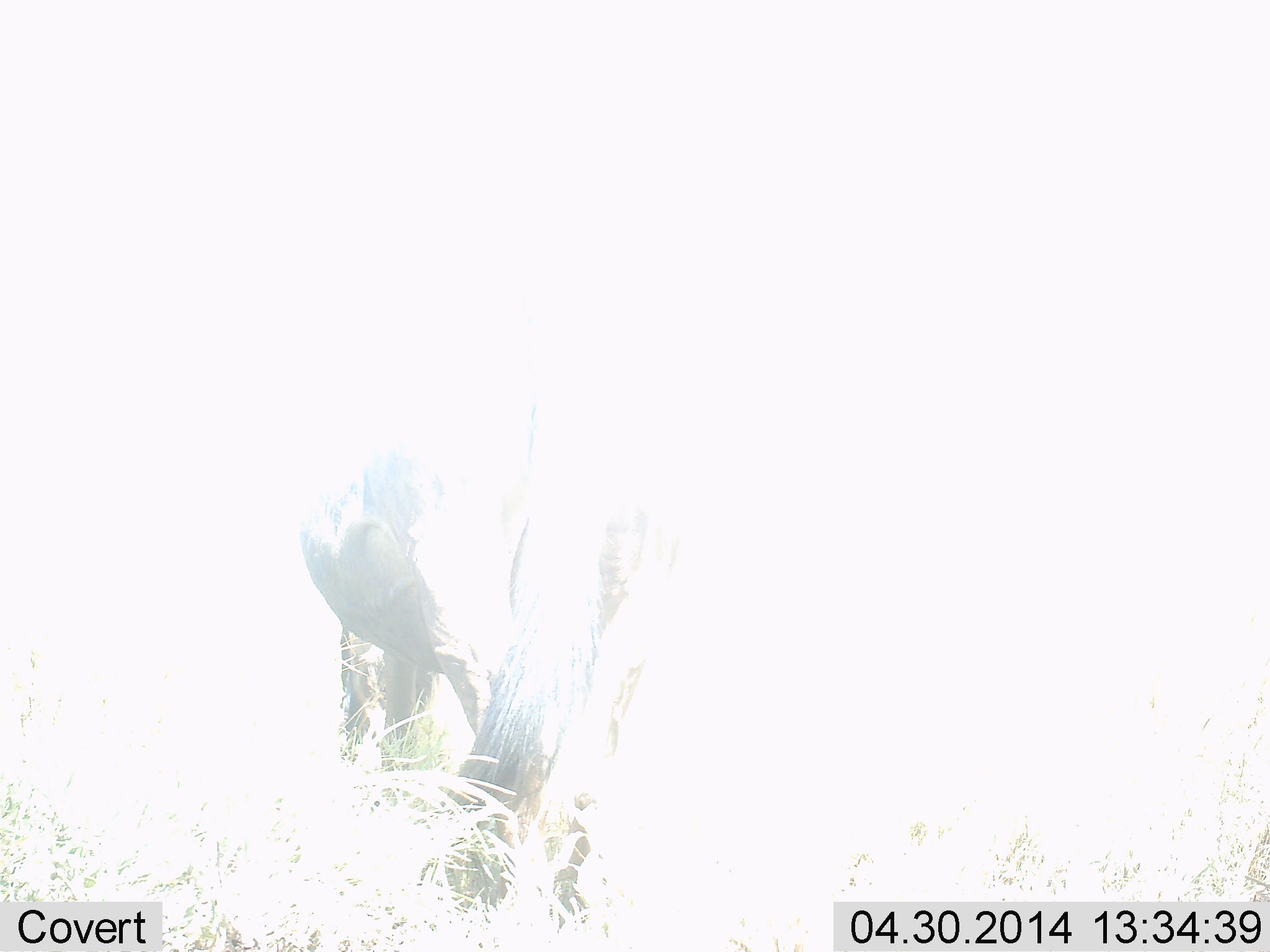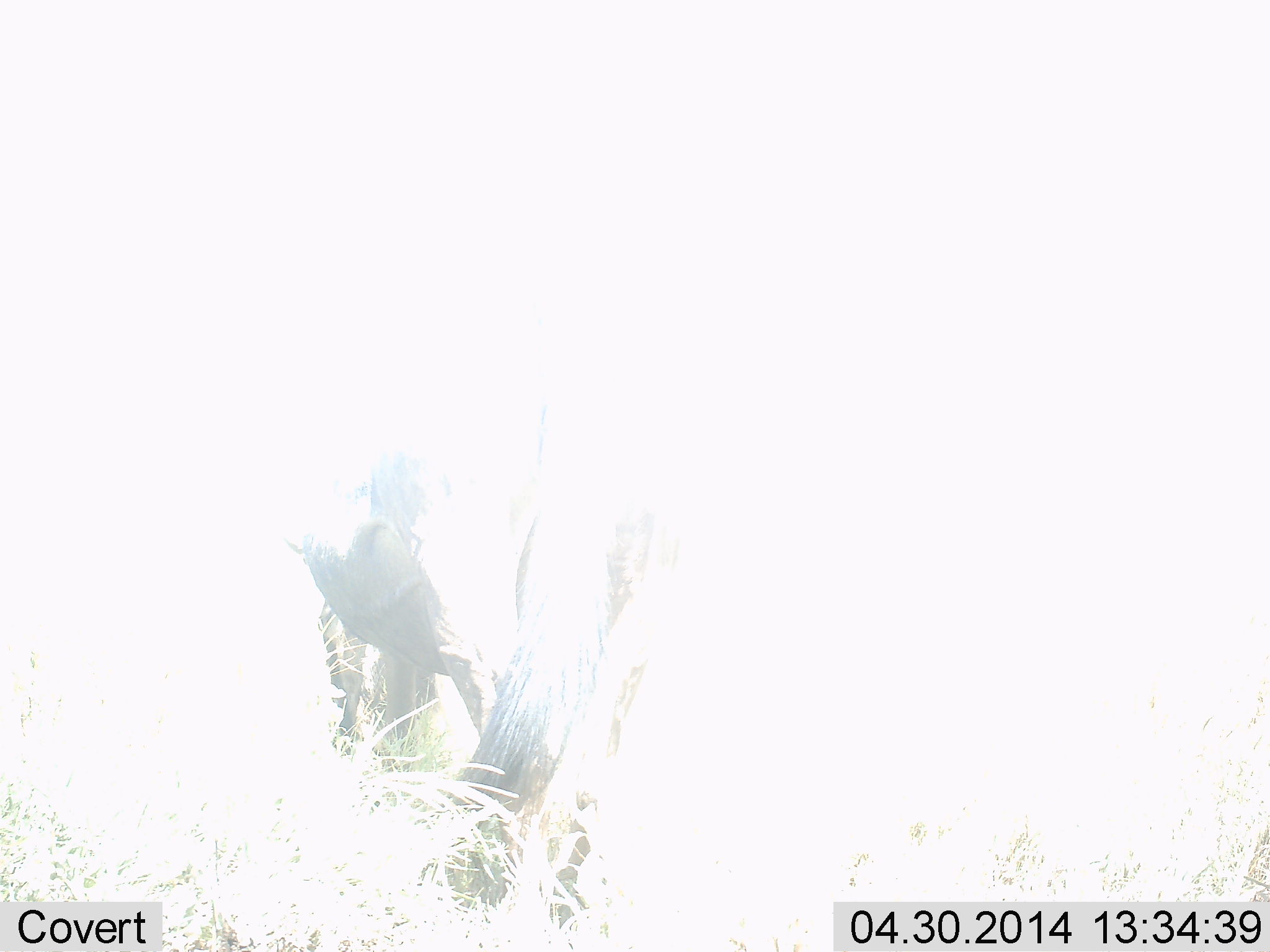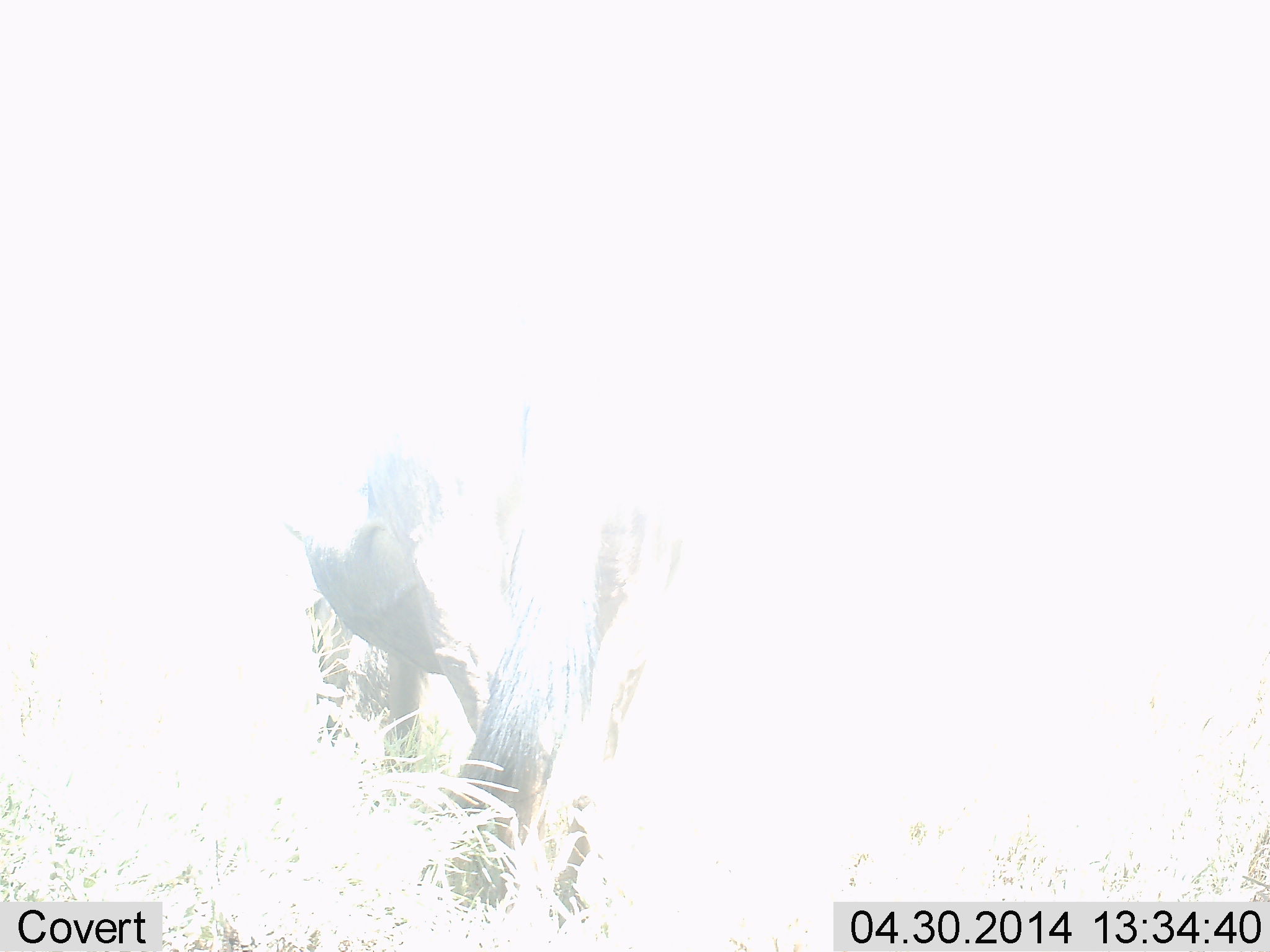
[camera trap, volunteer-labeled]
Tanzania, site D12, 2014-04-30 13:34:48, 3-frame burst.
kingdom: Animalia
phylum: Chordata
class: Mammalia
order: Artiodactyla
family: Bovidae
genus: Connochaetes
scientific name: Connochaetes taurinus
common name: blue wildebeest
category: wildebeest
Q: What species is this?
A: Wildebeest (blue wildebeest) (Connochaetes taurinus).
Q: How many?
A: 1.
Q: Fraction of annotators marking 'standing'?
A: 70%.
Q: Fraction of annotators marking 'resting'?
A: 0%.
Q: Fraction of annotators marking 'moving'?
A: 0%.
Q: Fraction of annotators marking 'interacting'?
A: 0%.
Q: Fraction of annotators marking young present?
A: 0%.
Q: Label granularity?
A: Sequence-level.